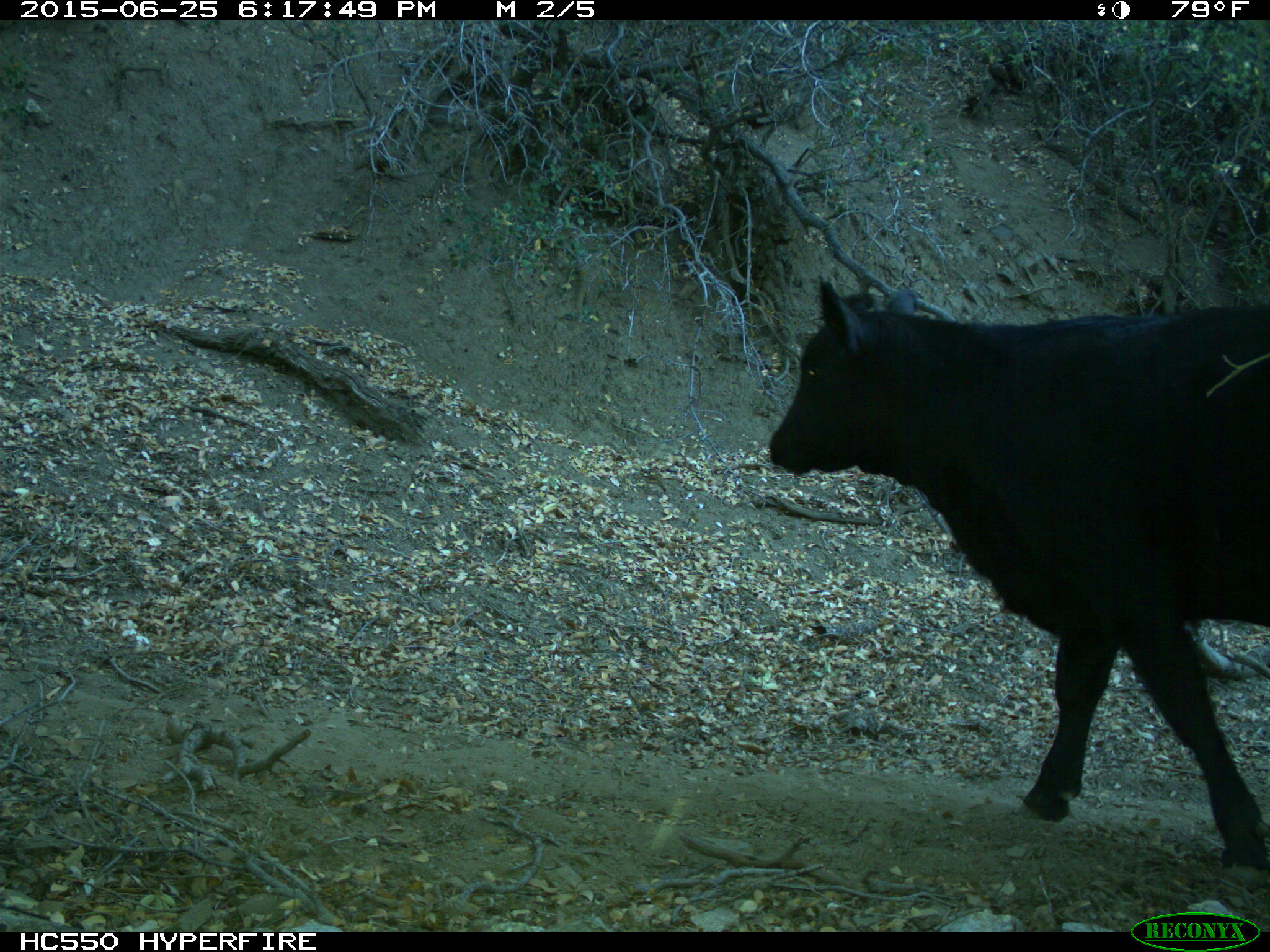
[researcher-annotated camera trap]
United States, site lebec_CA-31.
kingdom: Animalia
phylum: Chordata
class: Mammalia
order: Artiodactyla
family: Bovidae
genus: Bos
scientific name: Bos taurus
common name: domestic cow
Bos taurus (domestic cow).